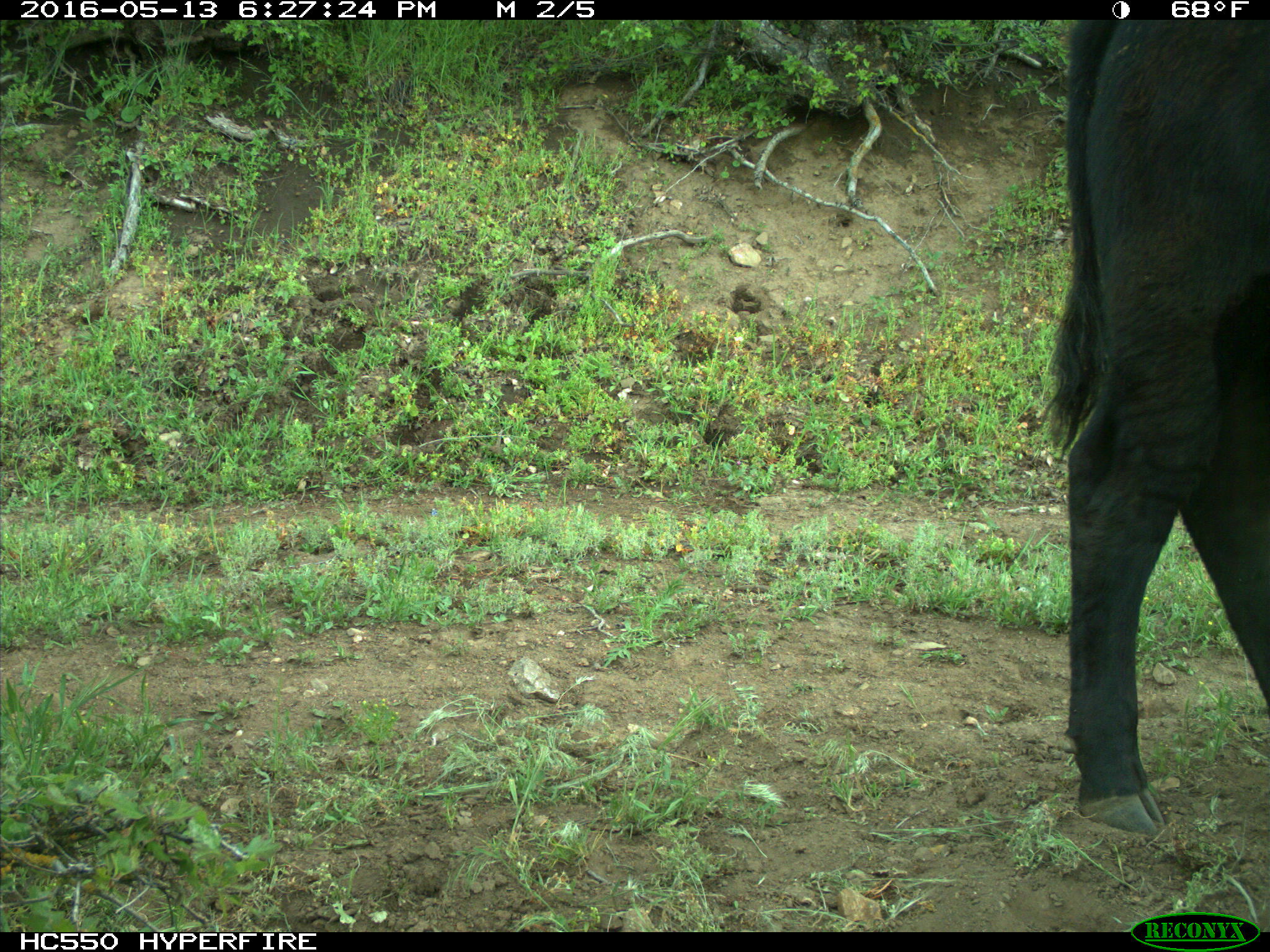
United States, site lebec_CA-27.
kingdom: Animalia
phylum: Chordata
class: Mammalia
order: Artiodactyla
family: Bovidae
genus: Bos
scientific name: Bos taurus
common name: domestic cow